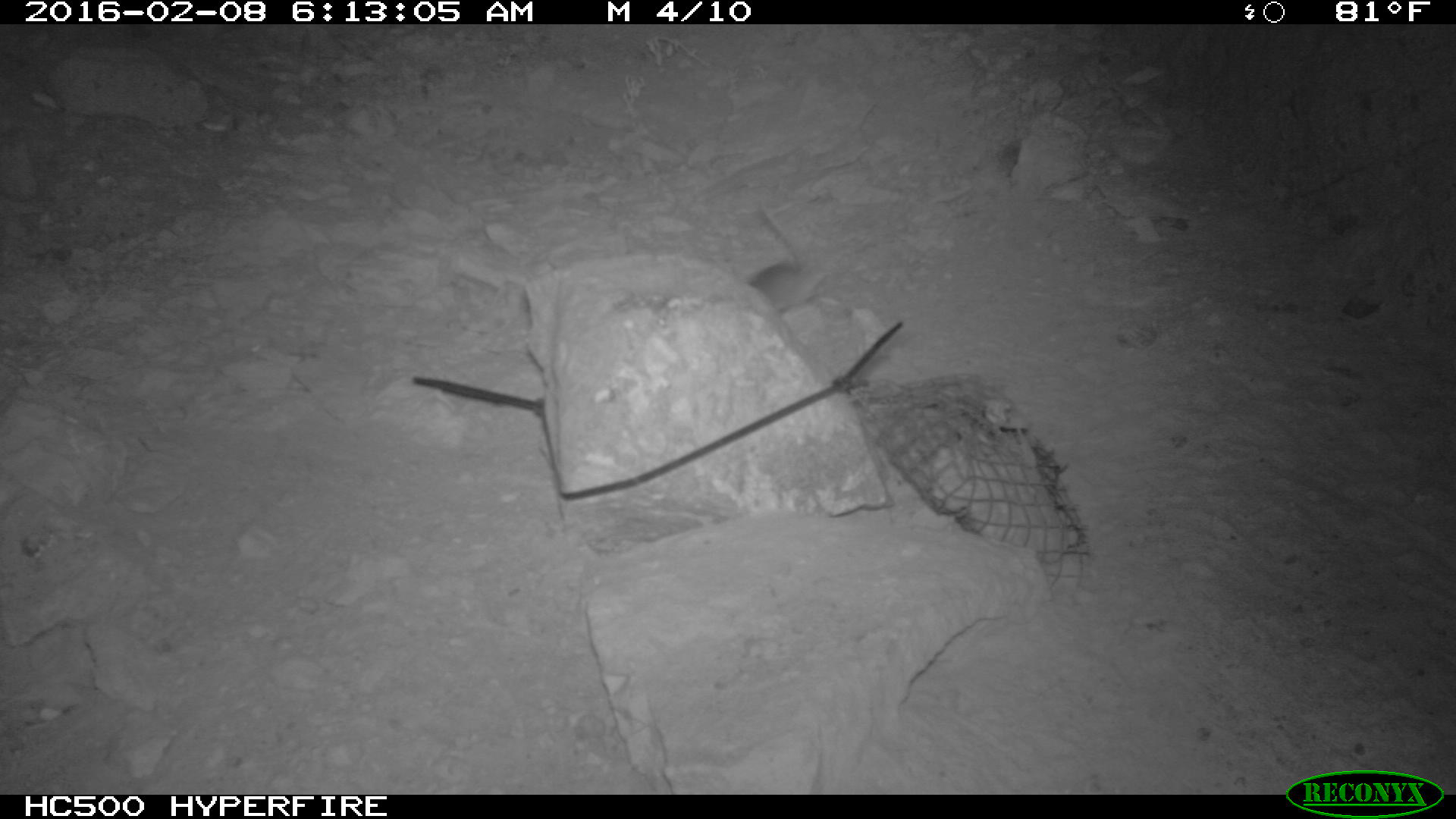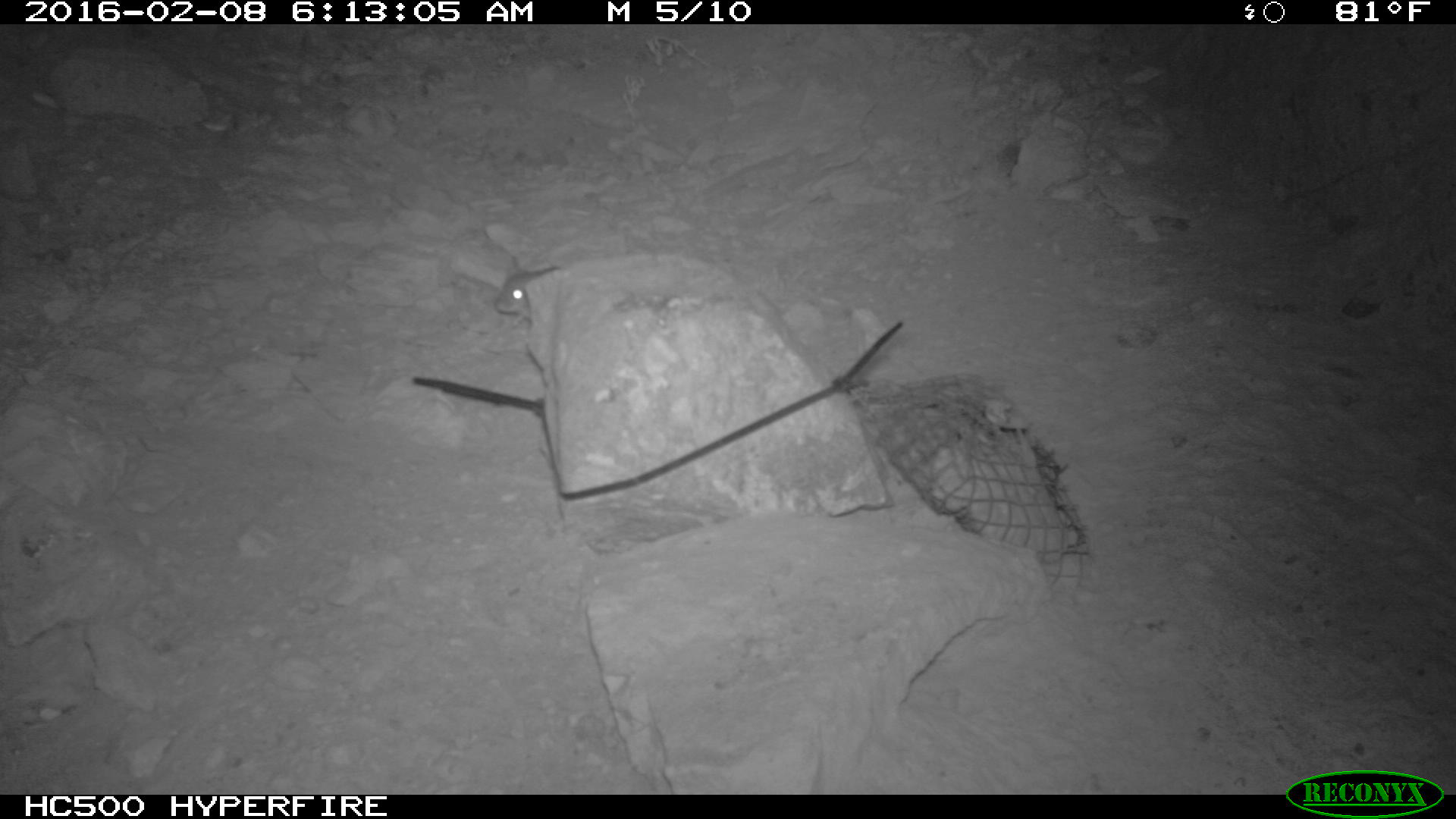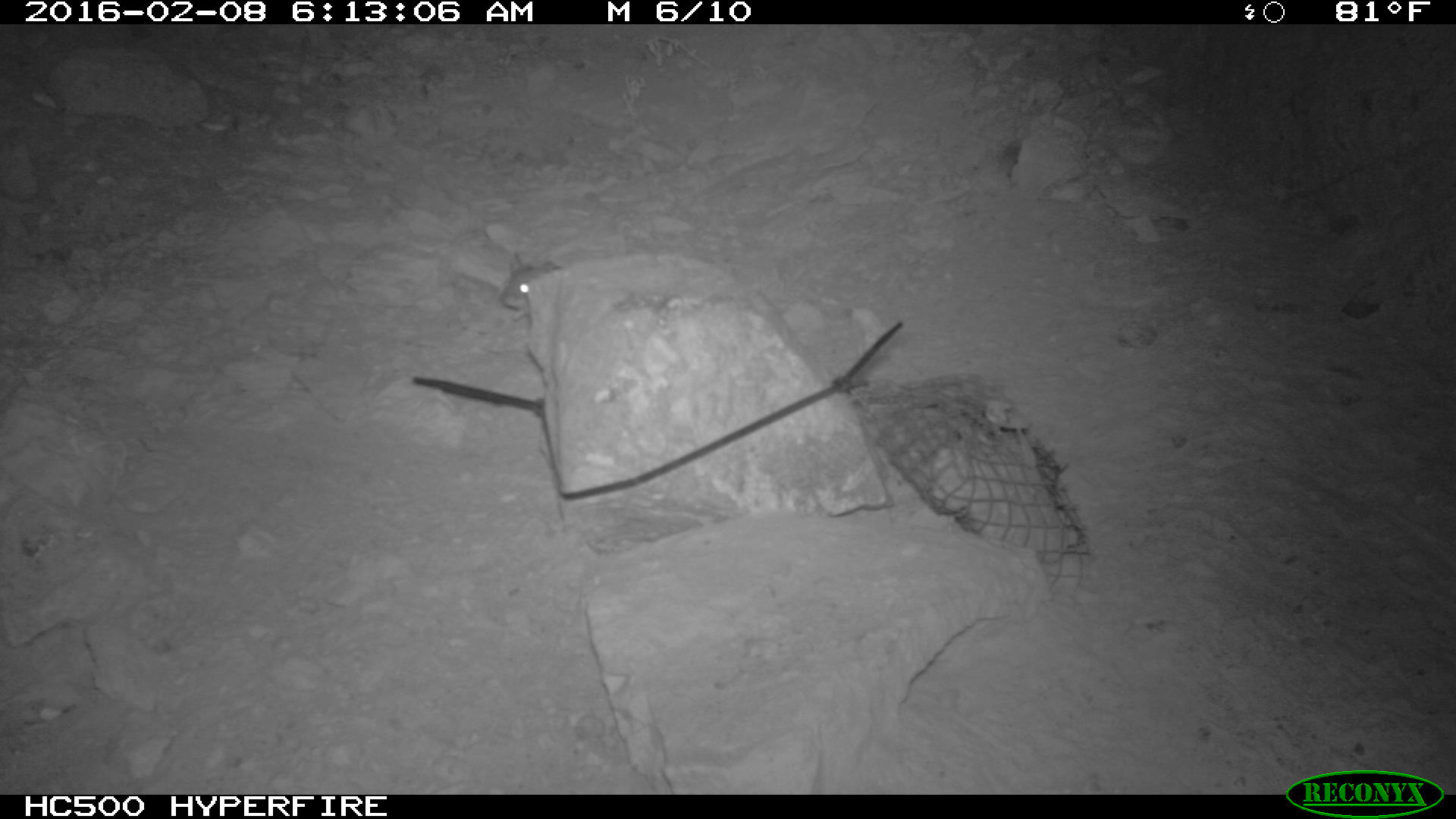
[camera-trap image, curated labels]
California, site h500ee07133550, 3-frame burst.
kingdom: Animalia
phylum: Chordata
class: Mammalia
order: Rodentia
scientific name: Rodentia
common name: rodent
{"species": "rodent (Rodentia)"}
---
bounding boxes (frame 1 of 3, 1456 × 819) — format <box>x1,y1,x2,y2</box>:
rodent: <box>748,203,838,312</box>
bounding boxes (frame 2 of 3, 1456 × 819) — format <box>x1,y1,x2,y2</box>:
rodent: <box>481,260,551,328</box>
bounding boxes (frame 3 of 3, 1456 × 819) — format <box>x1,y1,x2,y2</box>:
rodent: <box>502,255,568,306</box>